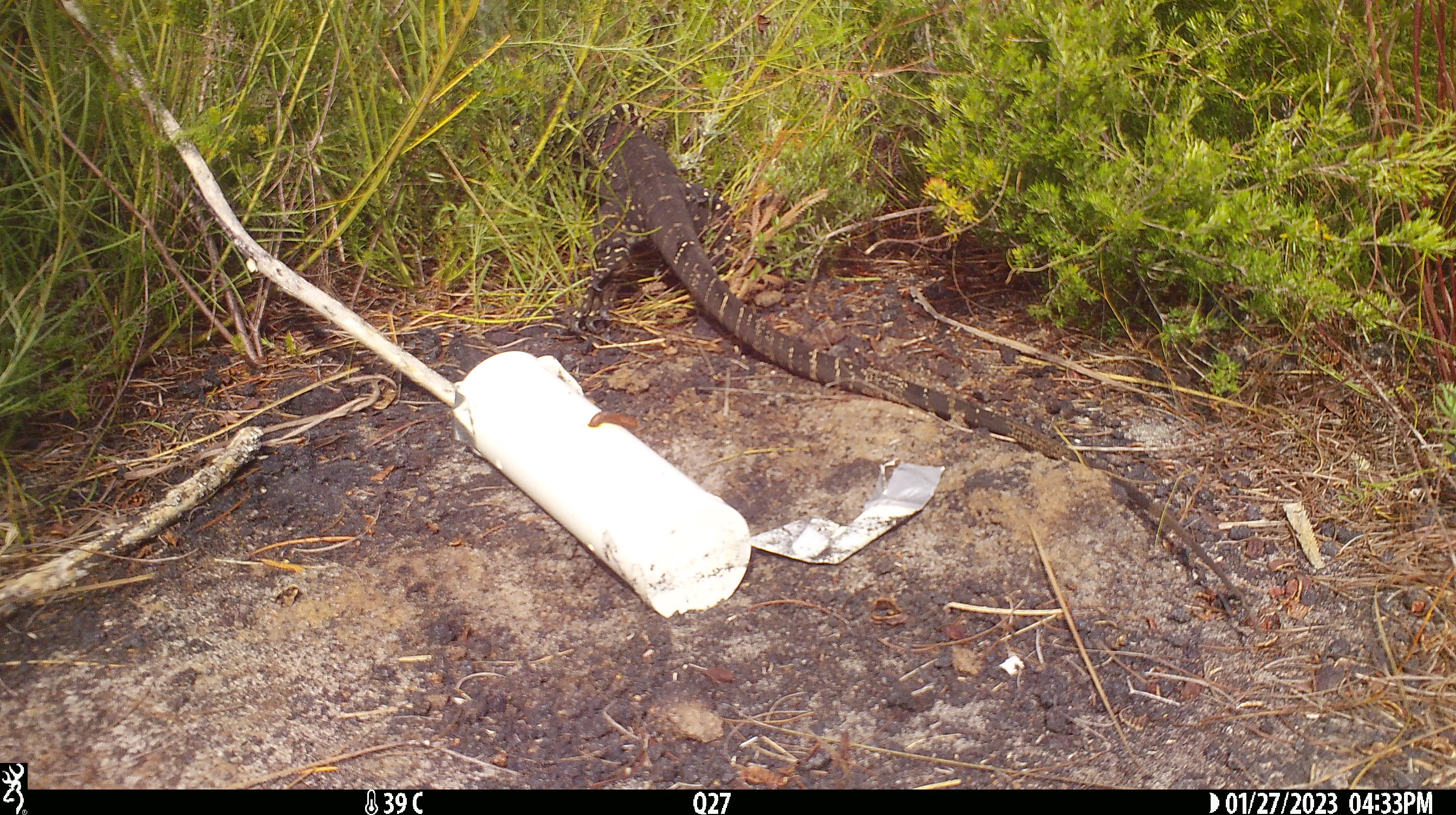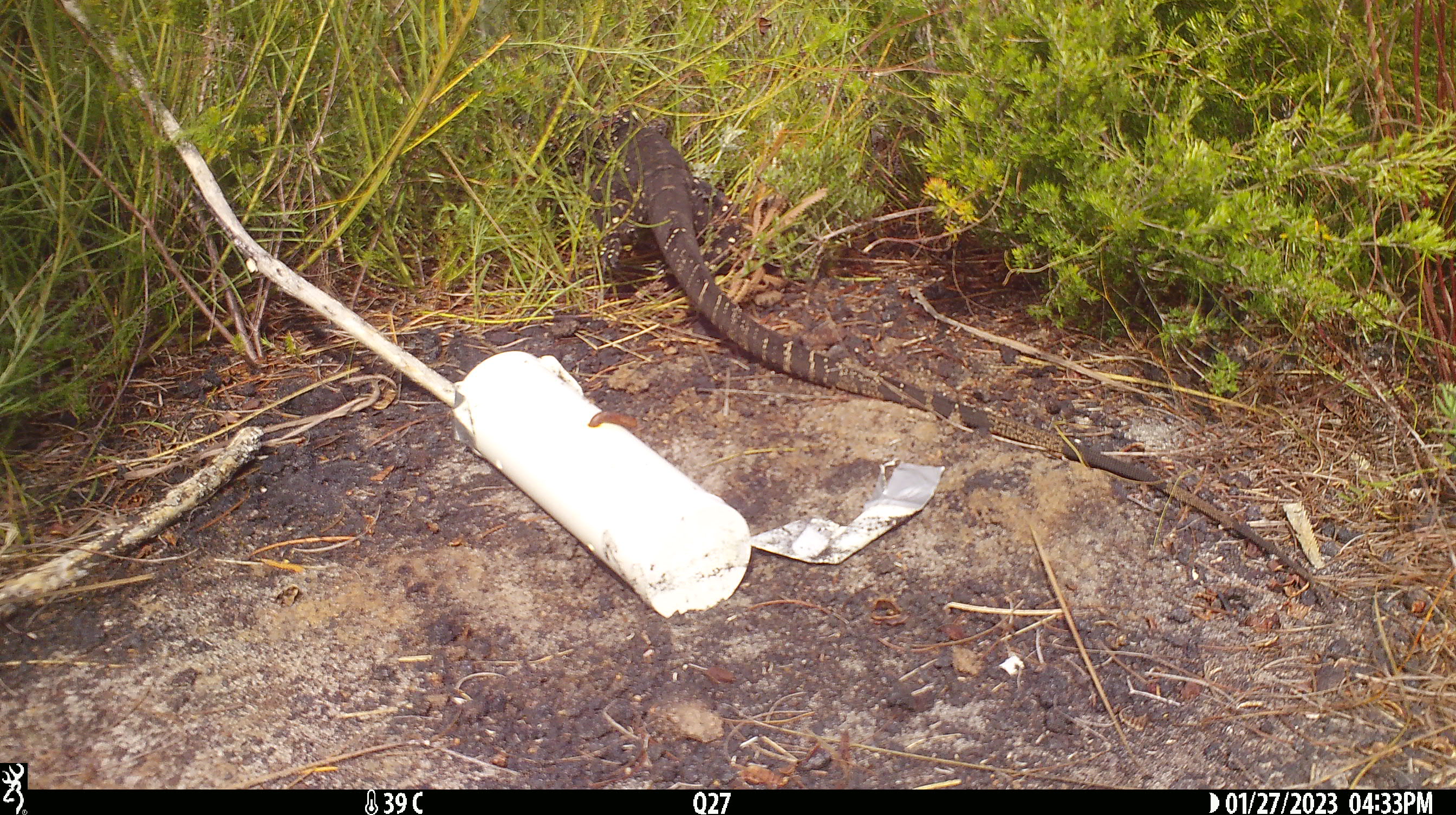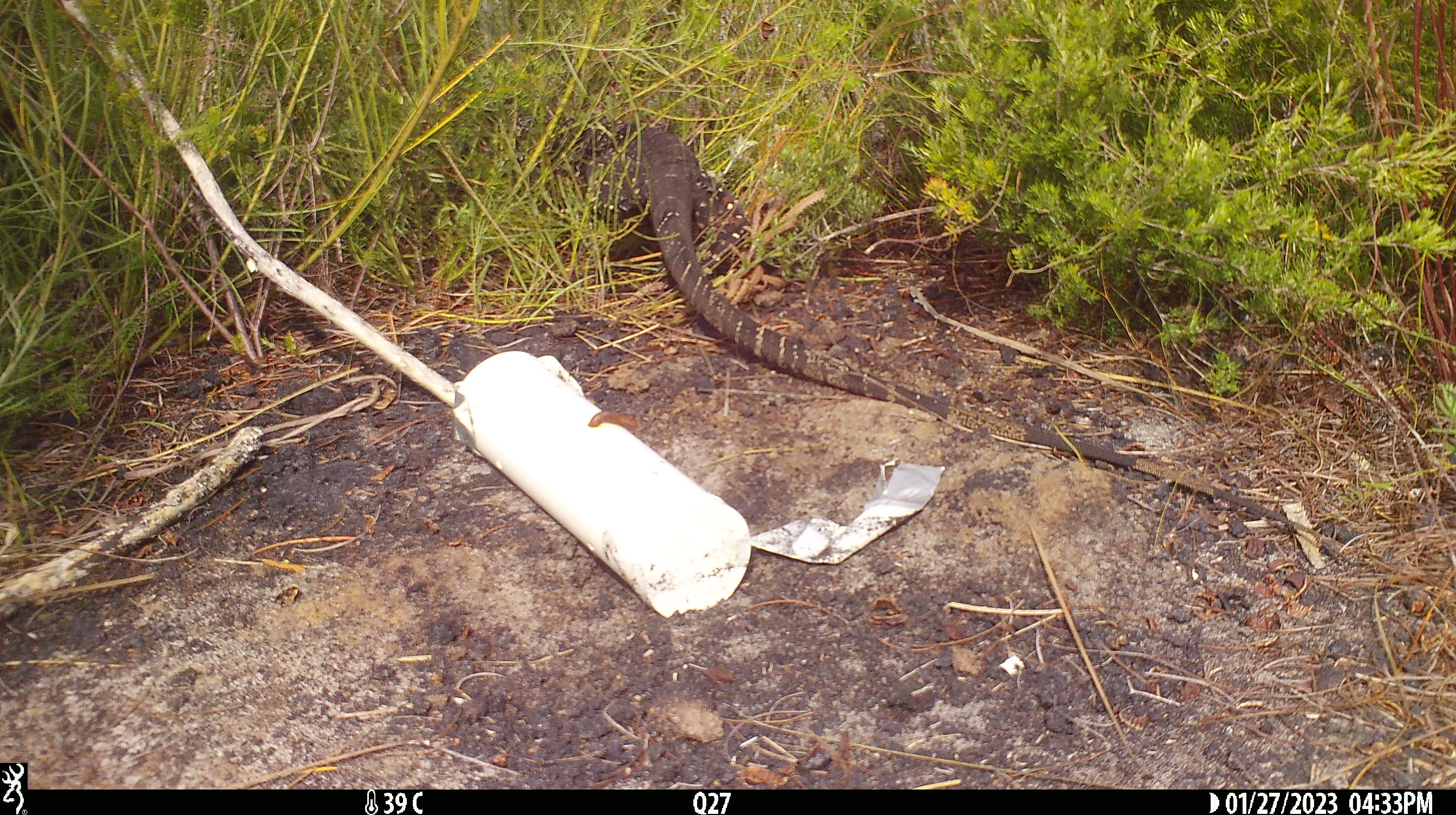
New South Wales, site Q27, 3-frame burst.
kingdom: Animalia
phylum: Chordata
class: Reptilia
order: Squamata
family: Varanidae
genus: Varanus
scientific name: Varanus varius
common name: lace monitor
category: goanna